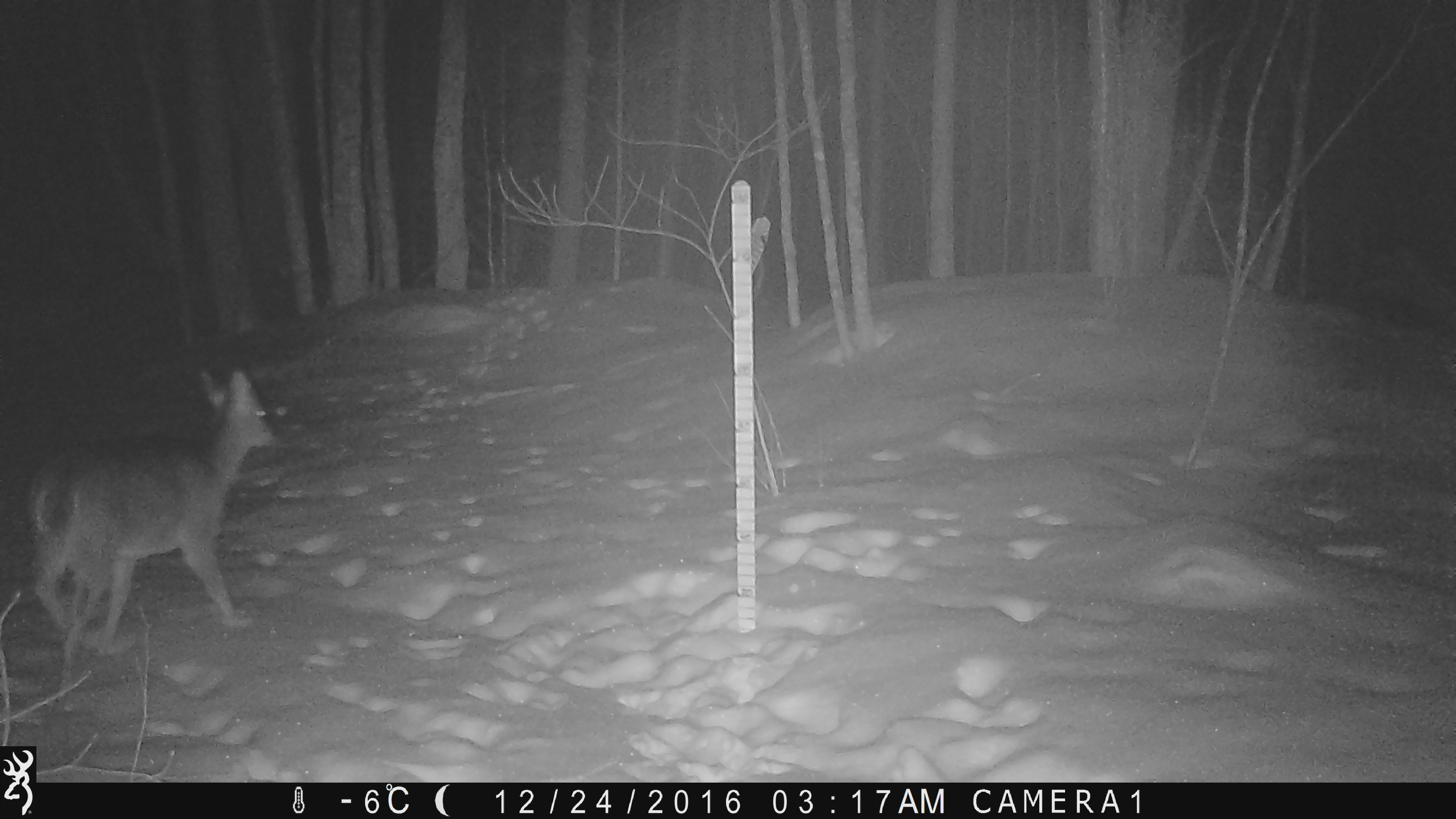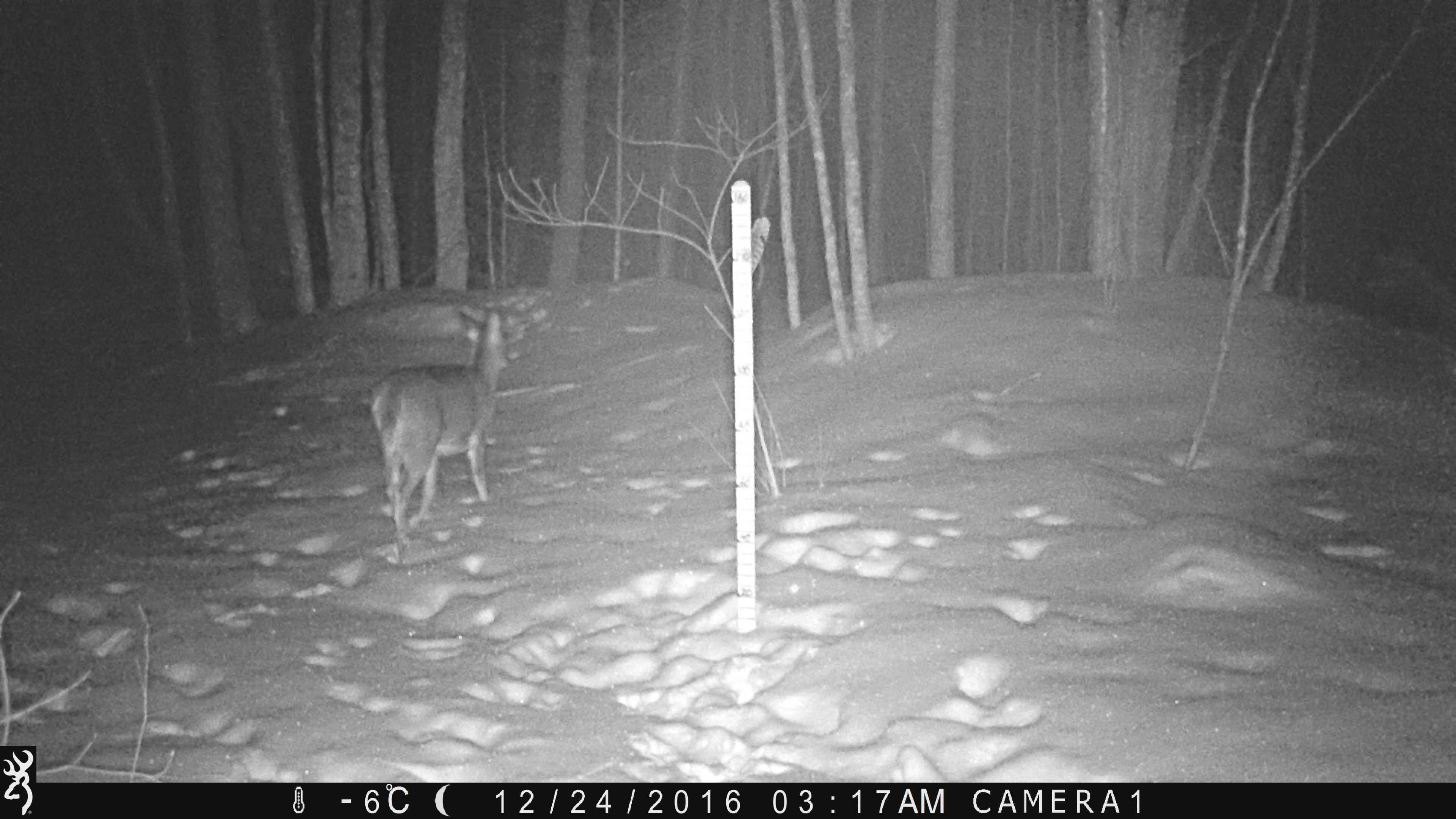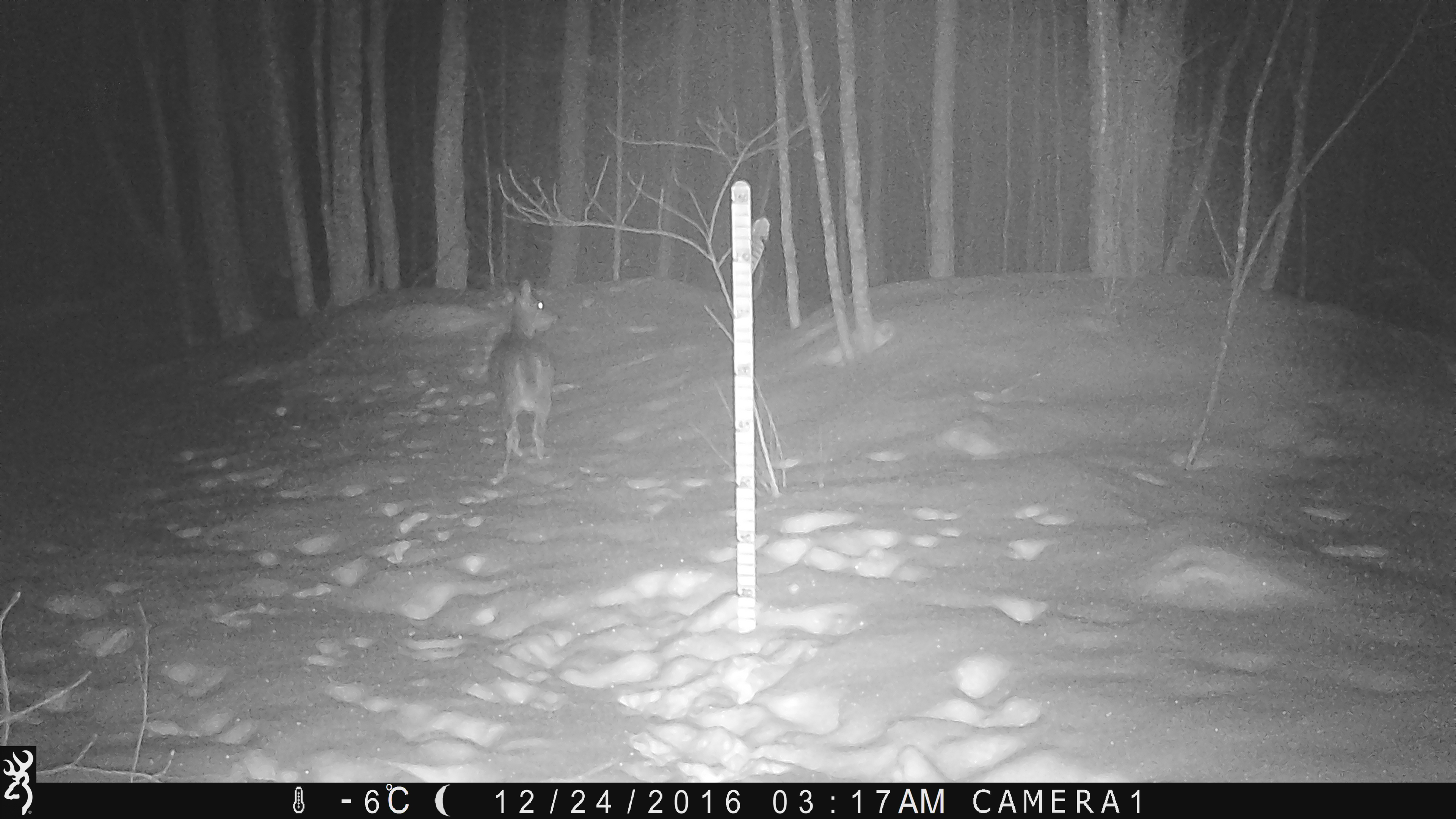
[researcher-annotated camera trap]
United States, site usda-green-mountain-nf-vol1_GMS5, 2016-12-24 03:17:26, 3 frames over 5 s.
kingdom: Animalia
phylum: Chordata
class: Mammalia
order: Artiodactyla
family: Cervidae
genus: Odocoileus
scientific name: Odocoileus virginianus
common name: white-tailed deer